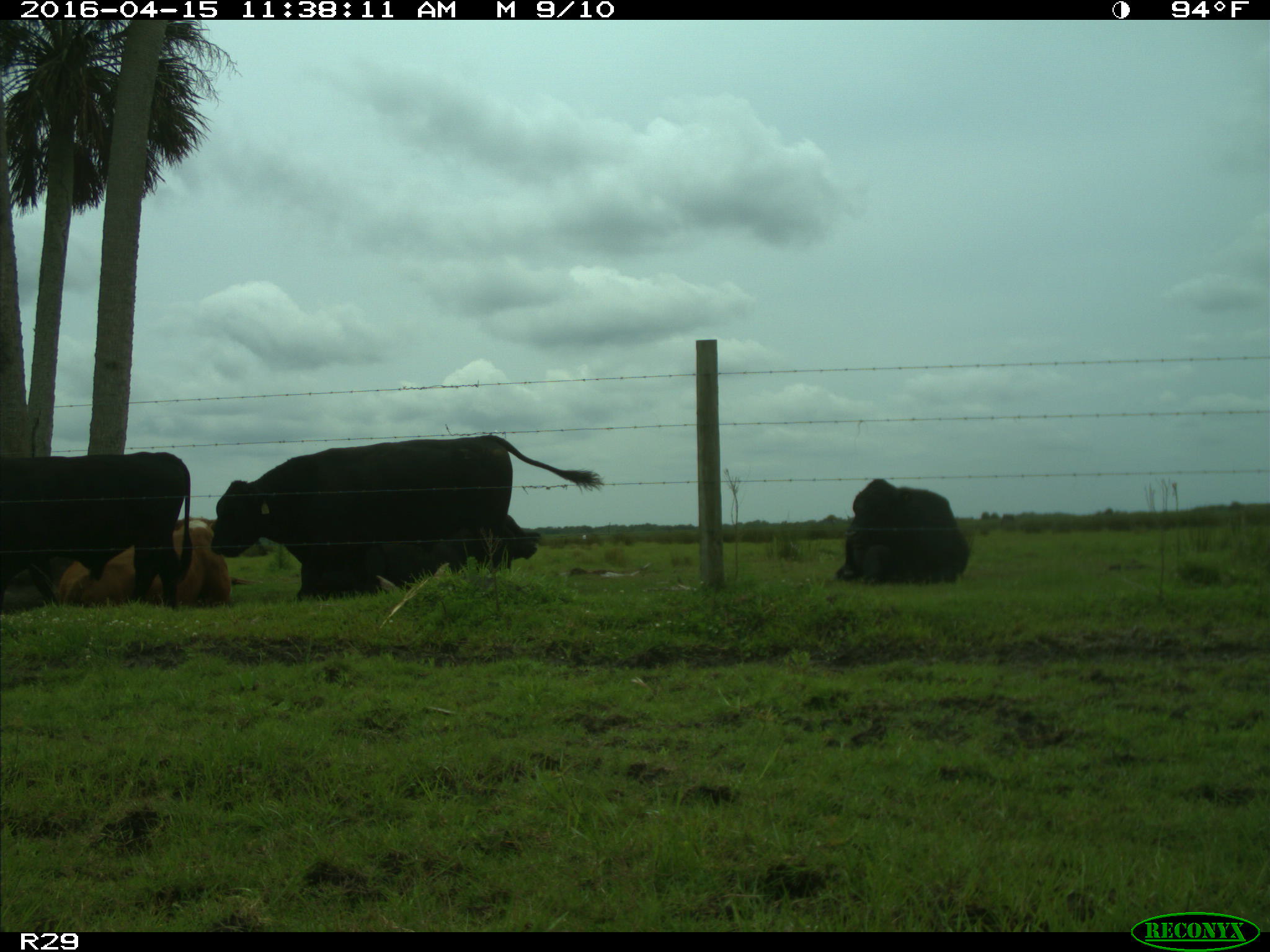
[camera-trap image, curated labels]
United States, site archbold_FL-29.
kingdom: Animalia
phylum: Chordata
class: Mammalia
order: Artiodactyla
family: Bovidae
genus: Bos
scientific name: Bos taurus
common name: domestic cow